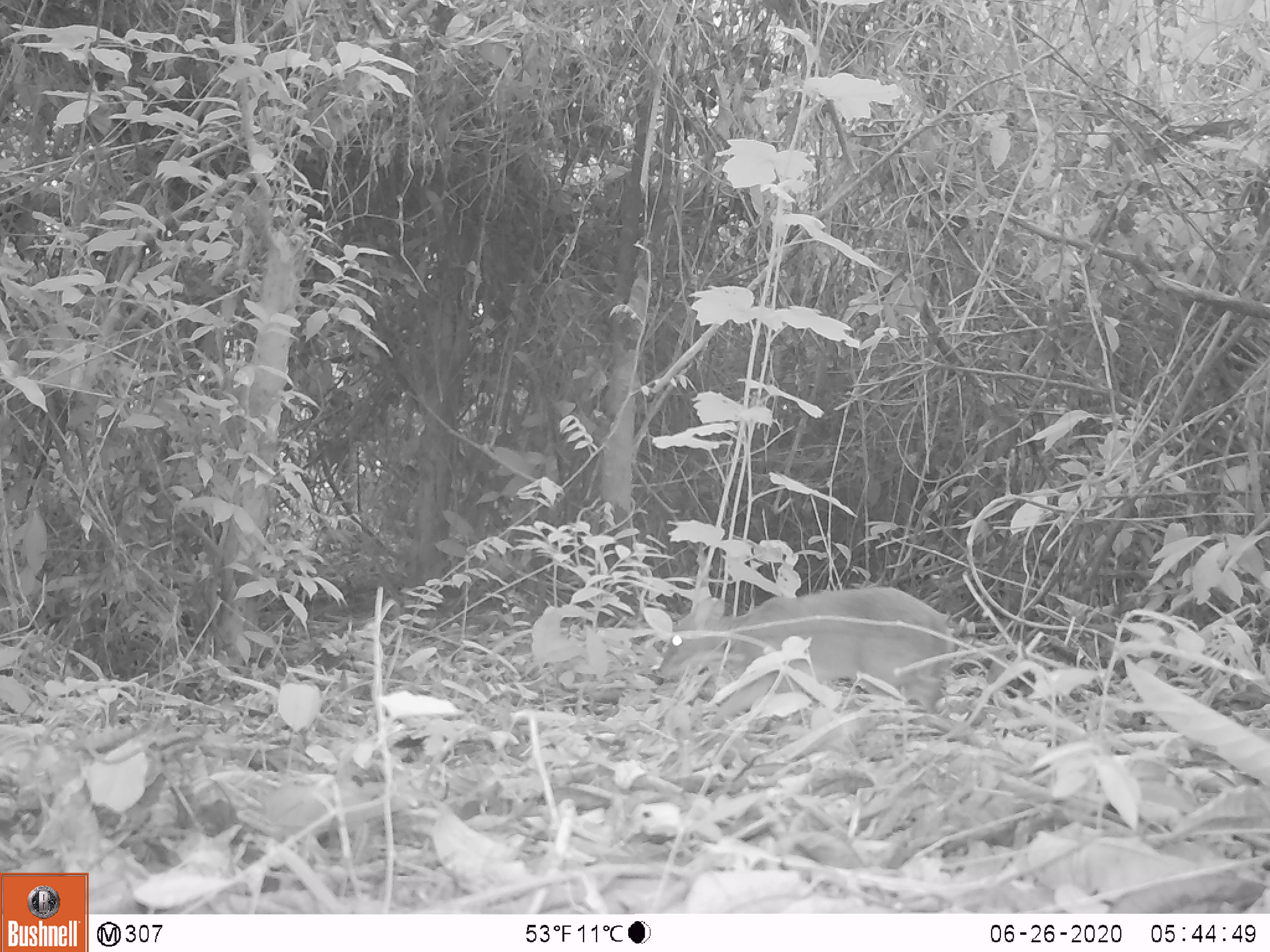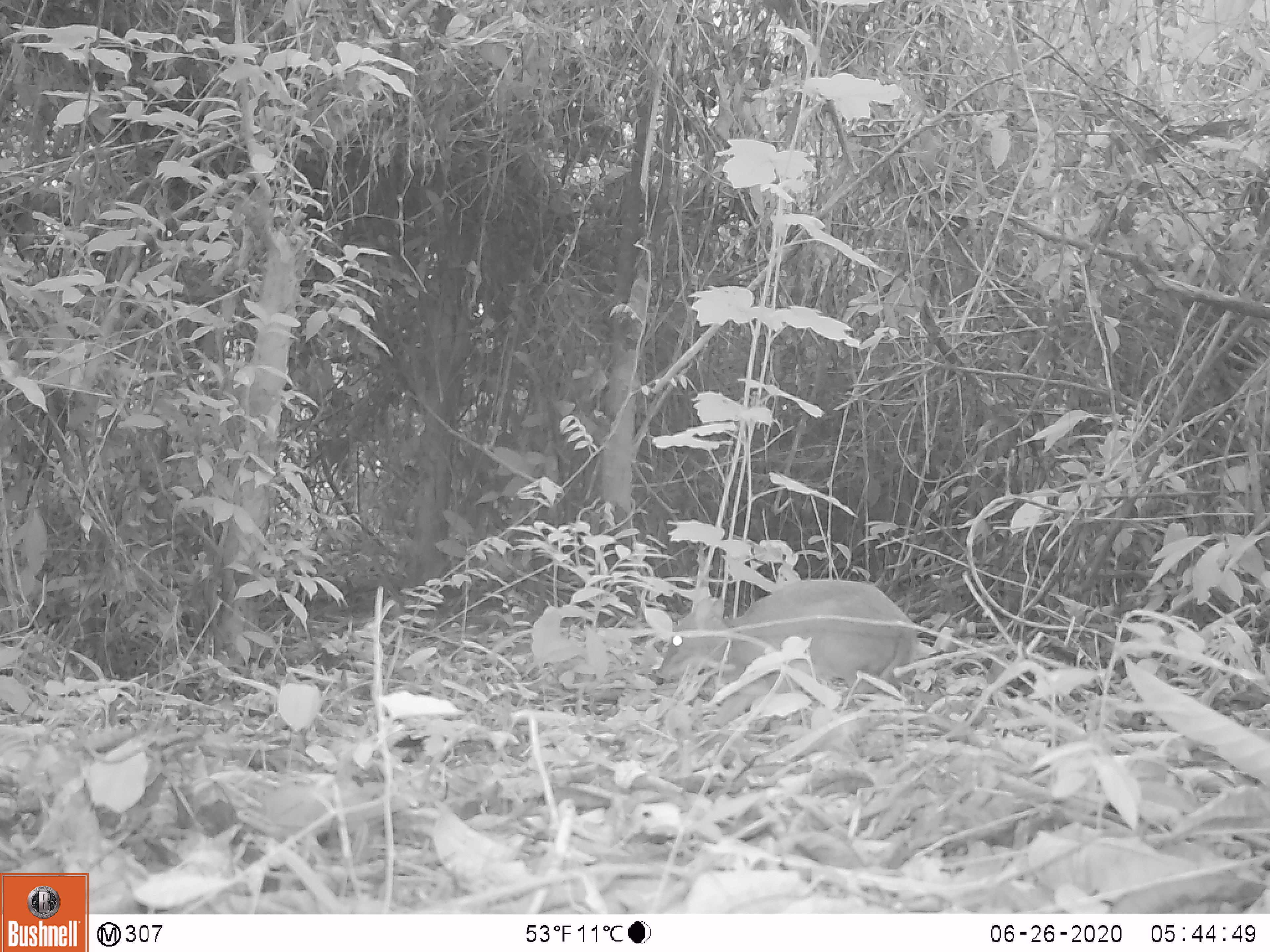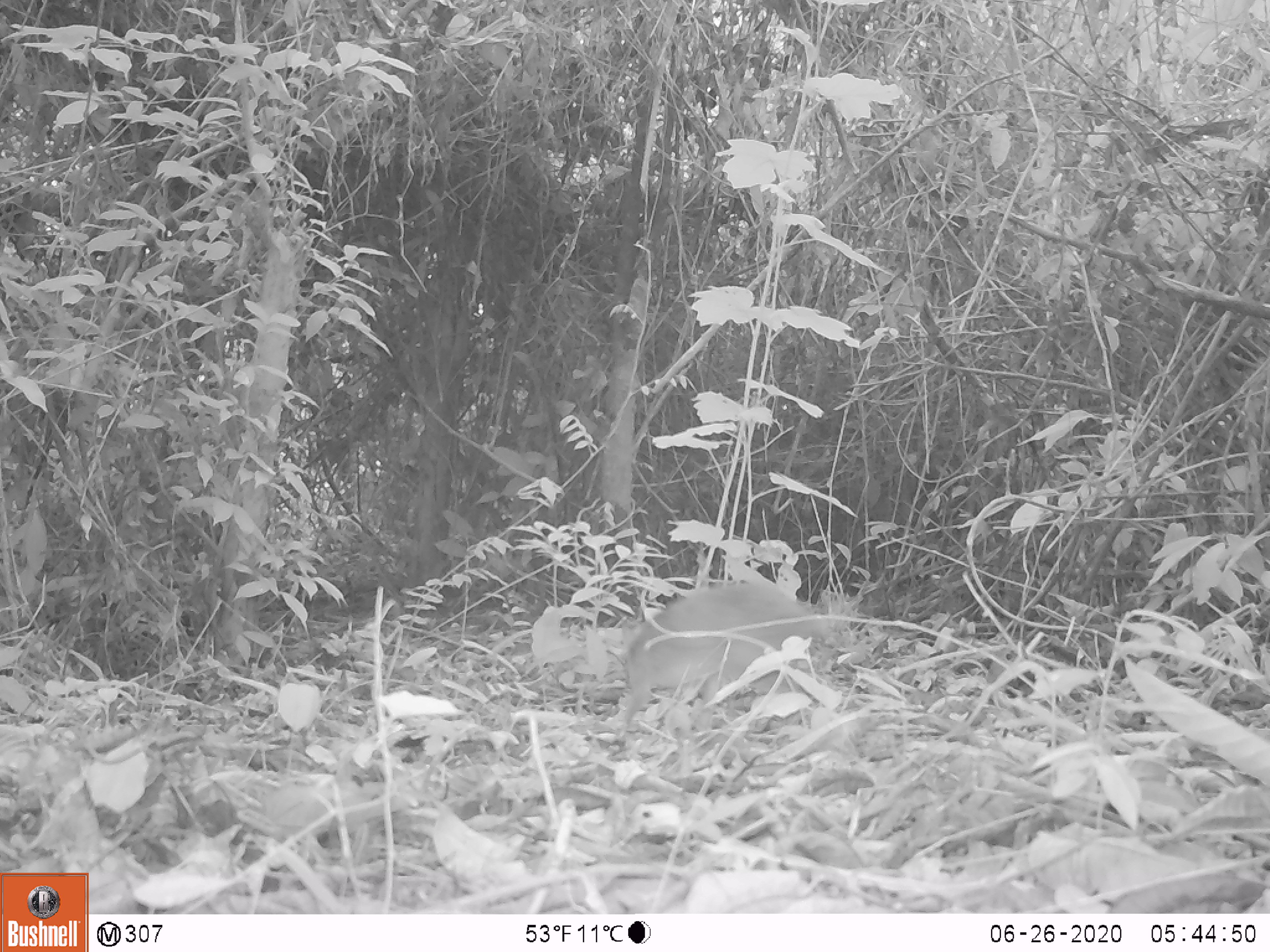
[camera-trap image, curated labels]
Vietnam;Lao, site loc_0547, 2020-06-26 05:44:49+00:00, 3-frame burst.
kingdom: Animalia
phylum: Chordata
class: Mammalia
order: Artiodactyla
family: Tragulidae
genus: Moschiola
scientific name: Moschiola meminna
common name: chevrotain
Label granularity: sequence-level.